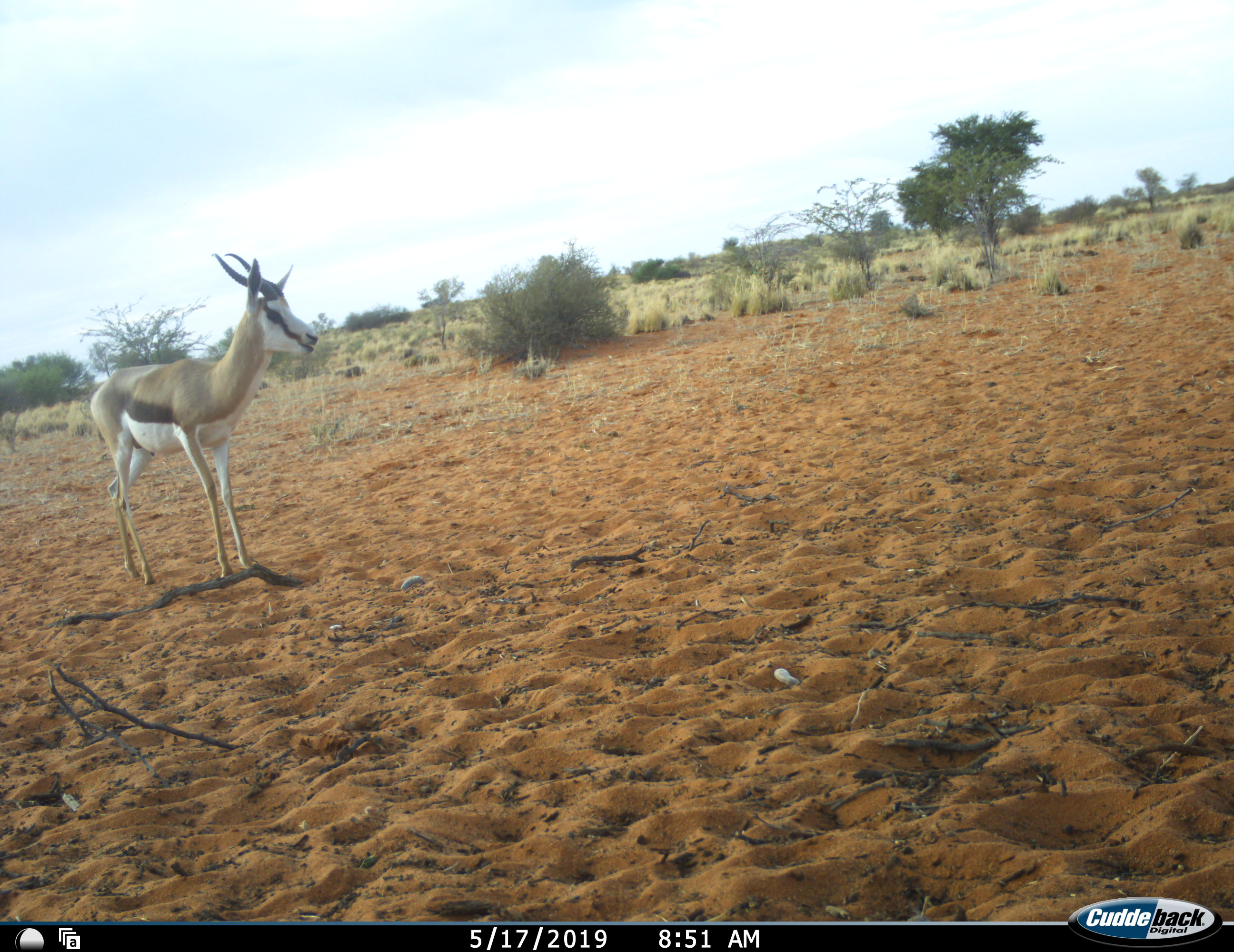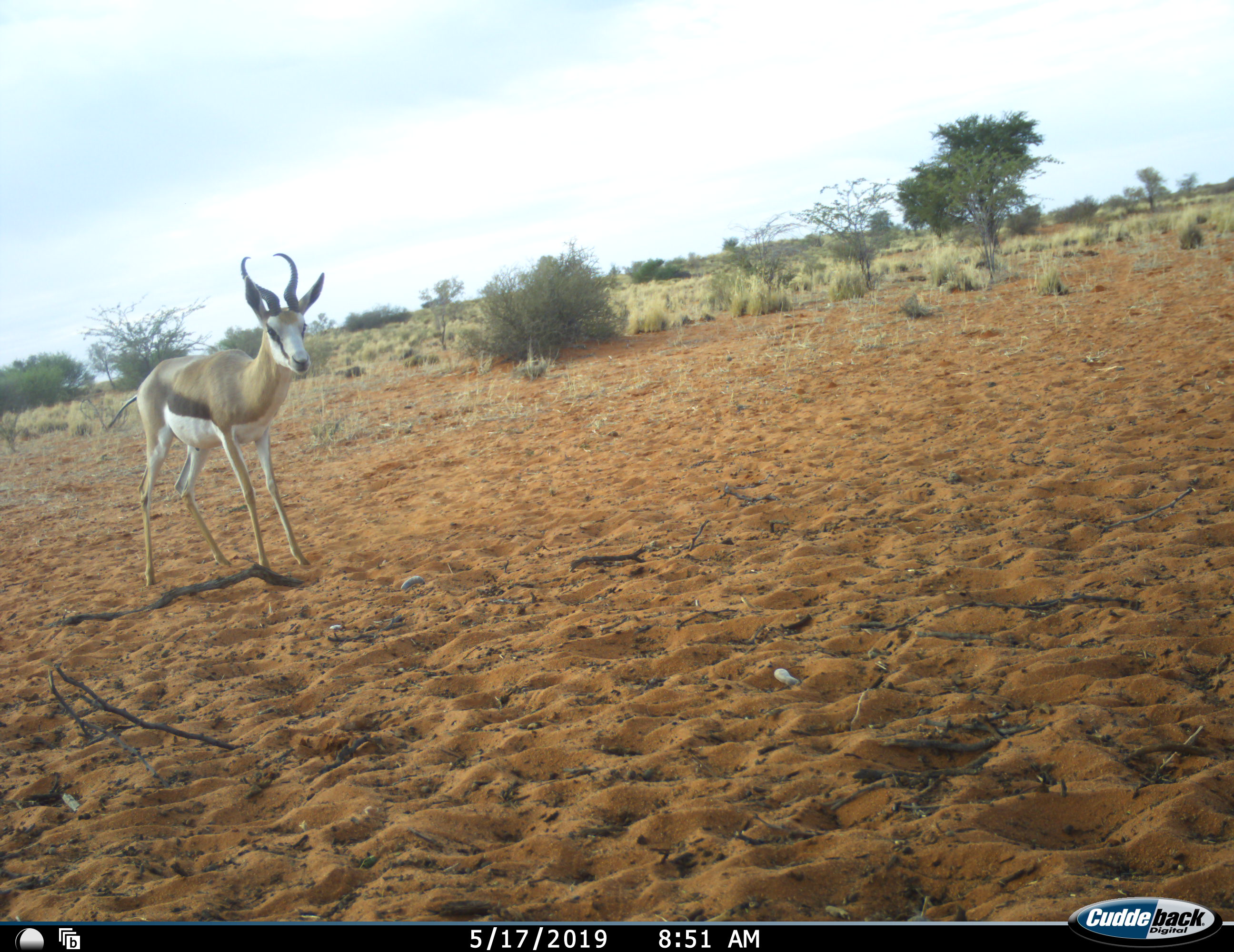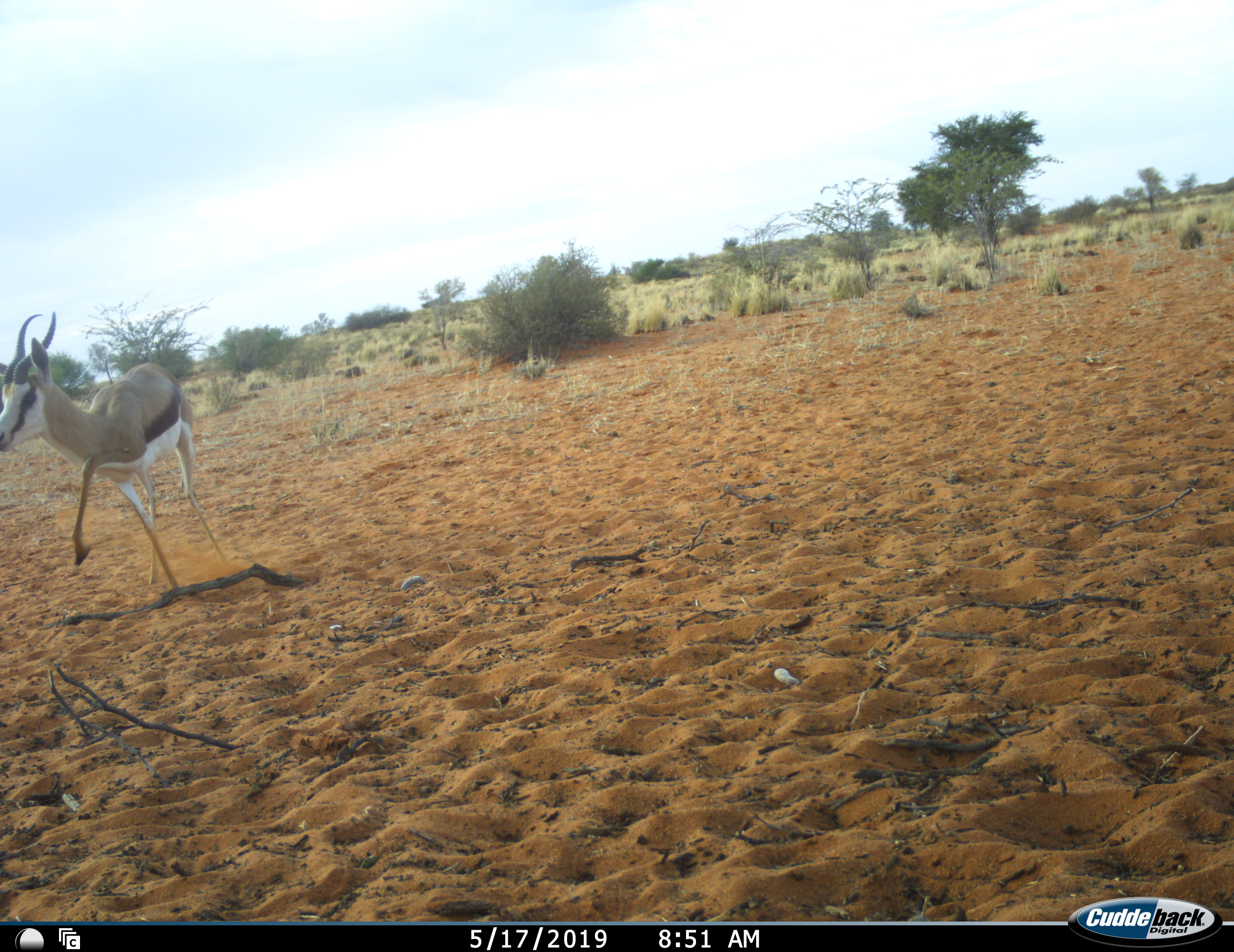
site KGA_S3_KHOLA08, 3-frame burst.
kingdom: Animalia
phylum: Chordata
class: Mammalia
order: Artiodactyla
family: Bovidae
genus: Antidorcas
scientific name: Antidorcas marsupialis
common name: springbok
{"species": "springbok (Antidorcas marsupialis)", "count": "1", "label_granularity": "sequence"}